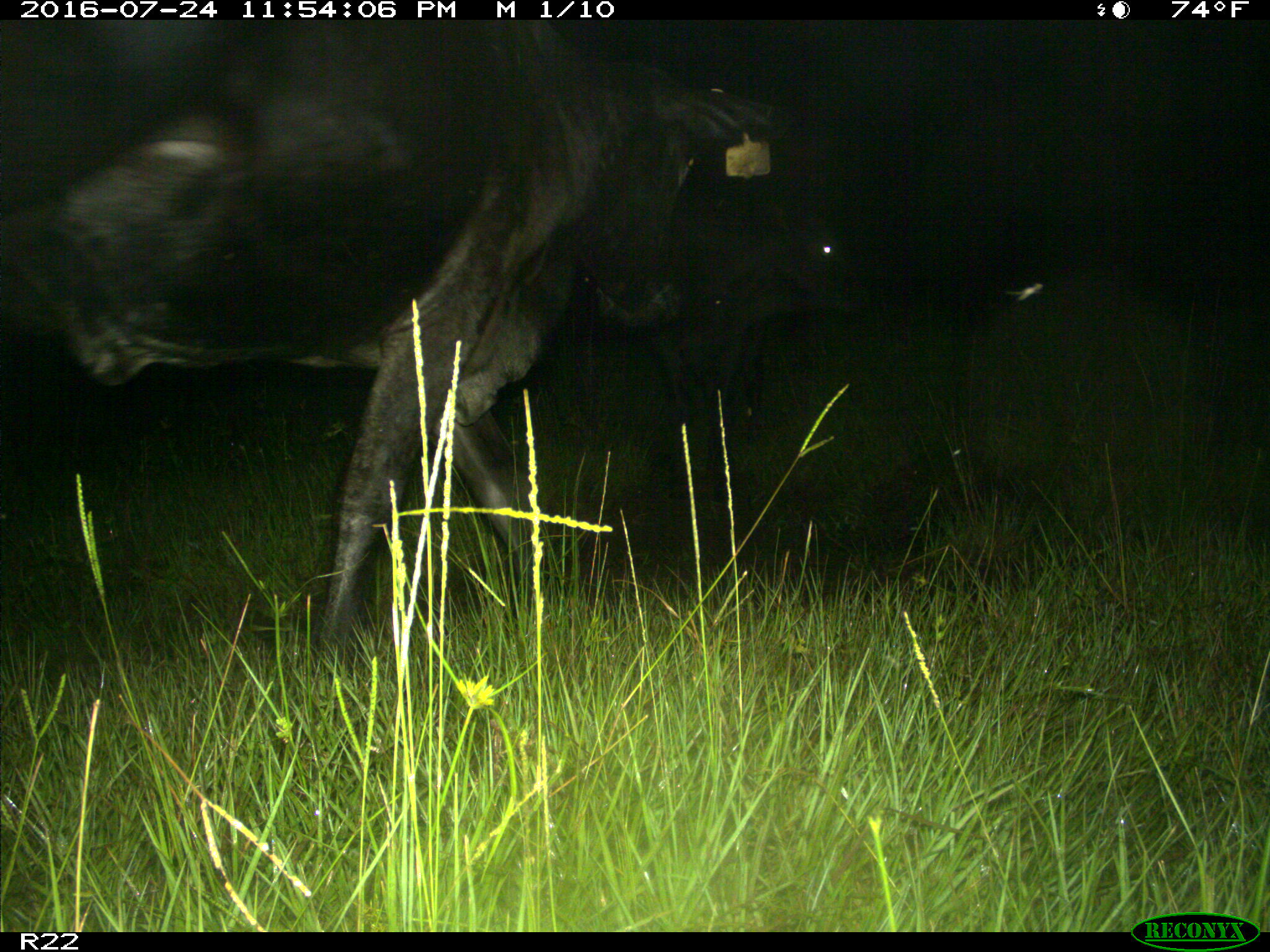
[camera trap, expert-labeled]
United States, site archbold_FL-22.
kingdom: Animalia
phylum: Chordata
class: Mammalia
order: Artiodactyla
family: Bovidae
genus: Bos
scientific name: Bos taurus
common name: domestic cow